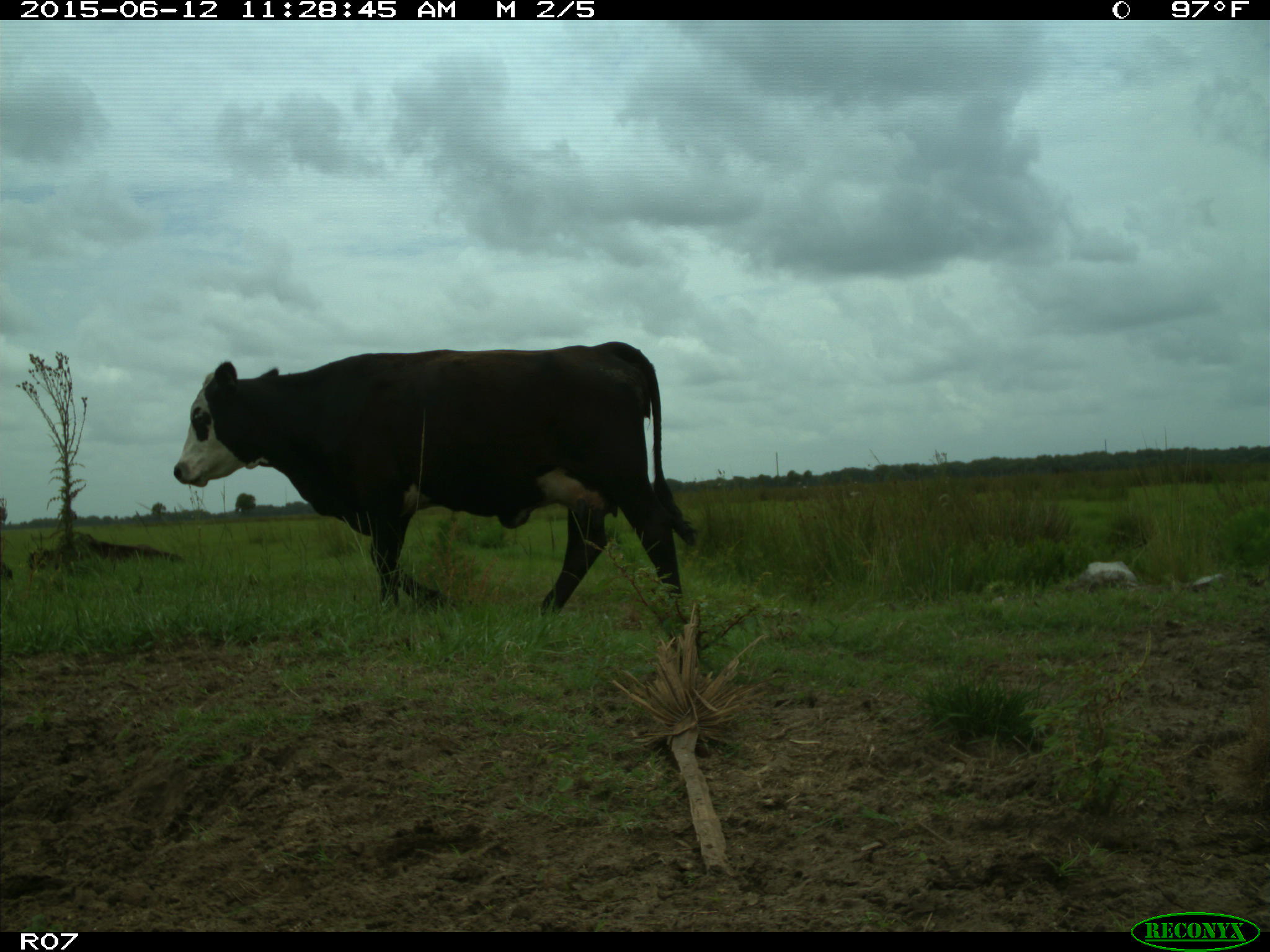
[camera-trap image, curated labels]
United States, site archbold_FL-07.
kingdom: Animalia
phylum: Chordata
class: Mammalia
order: Artiodactyla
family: Bovidae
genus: Bos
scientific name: Bos taurus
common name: domestic cow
Bos taurus (domestic cow).